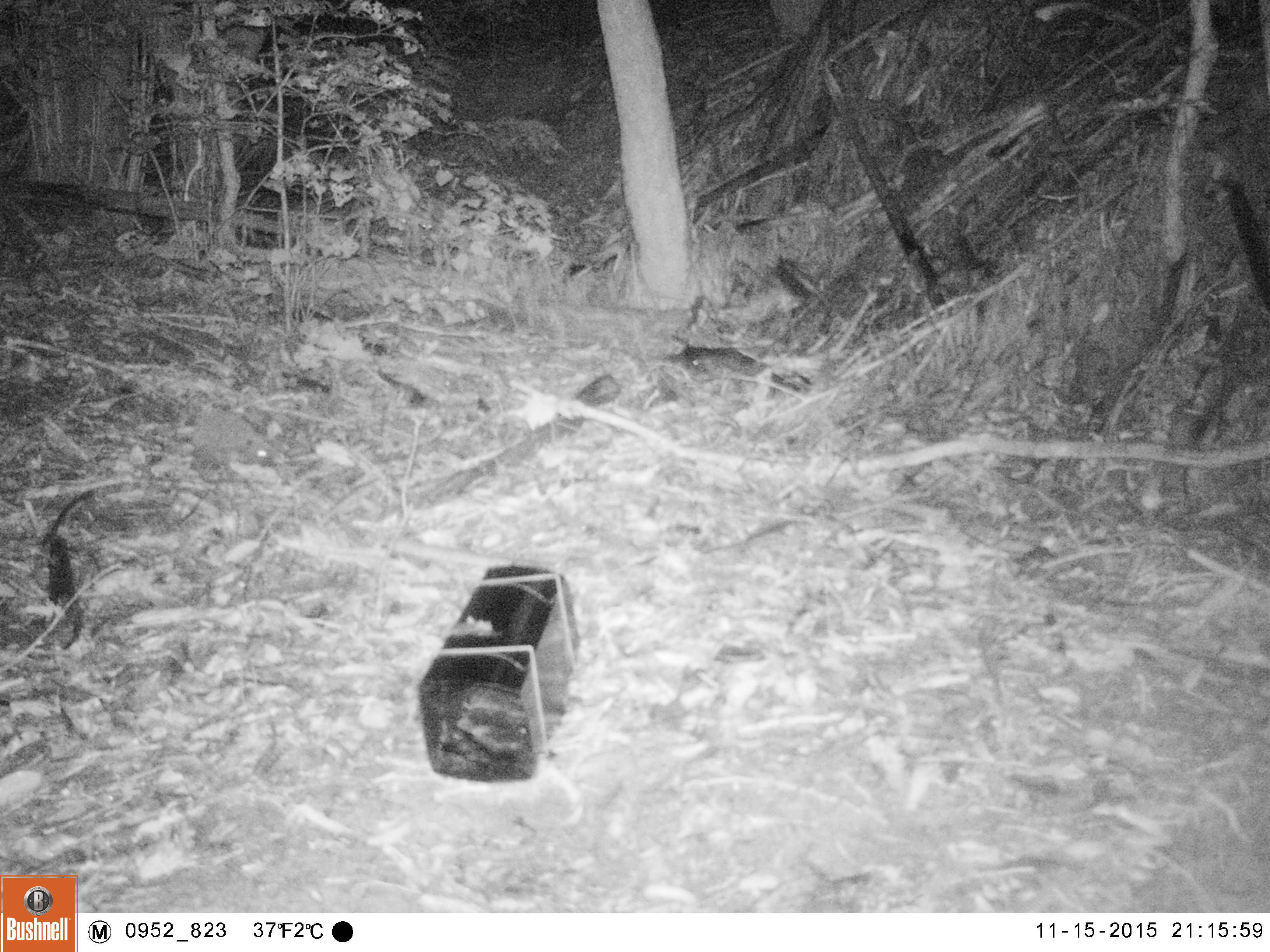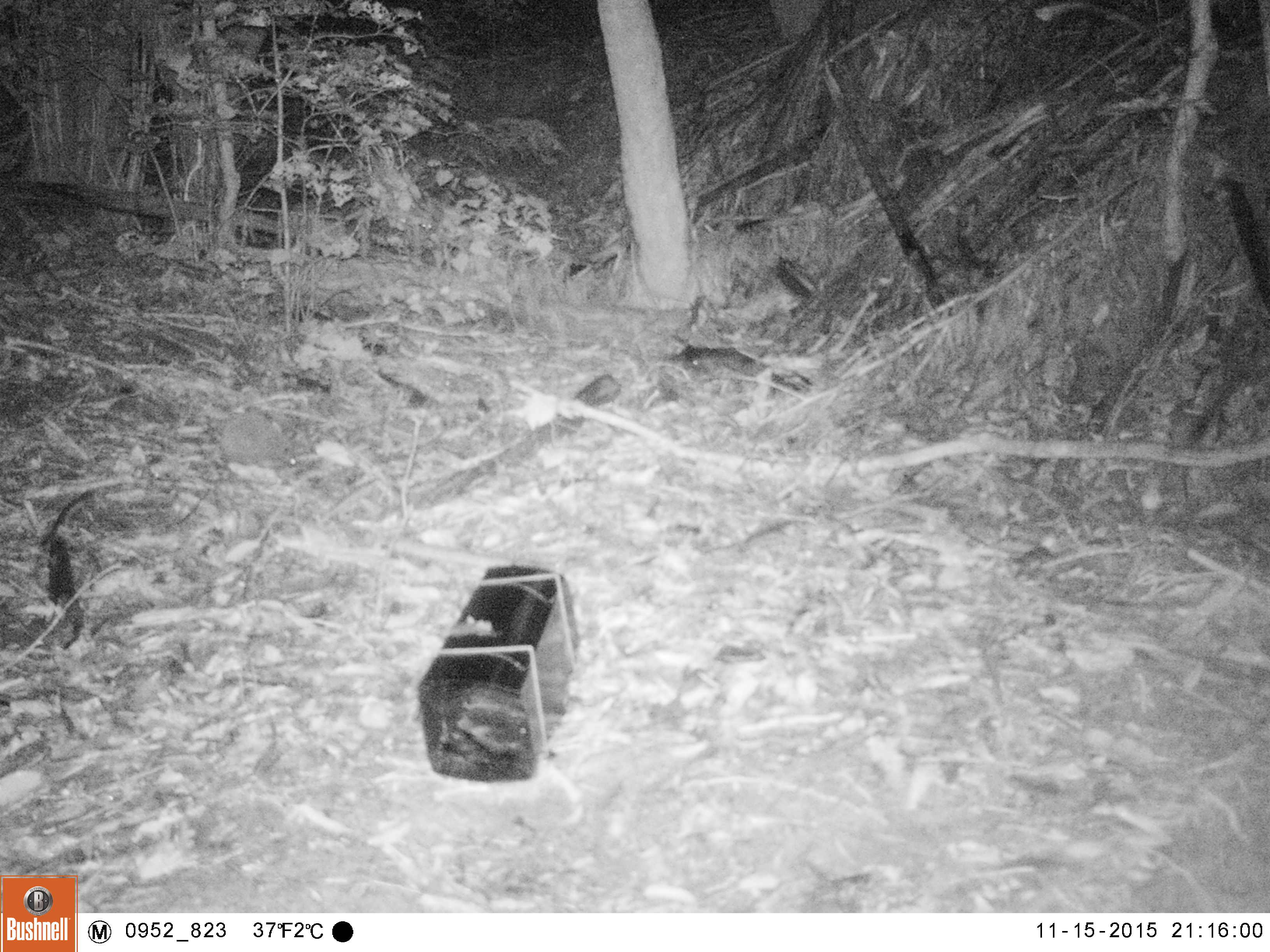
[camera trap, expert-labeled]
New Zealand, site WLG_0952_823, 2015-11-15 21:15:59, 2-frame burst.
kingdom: Animalia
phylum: Chordata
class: Mammalia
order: Eulipotyphla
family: Erinaceidae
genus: Erinaceus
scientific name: Erinaceus europaeus europaeus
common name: european hedgehog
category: hedgehog